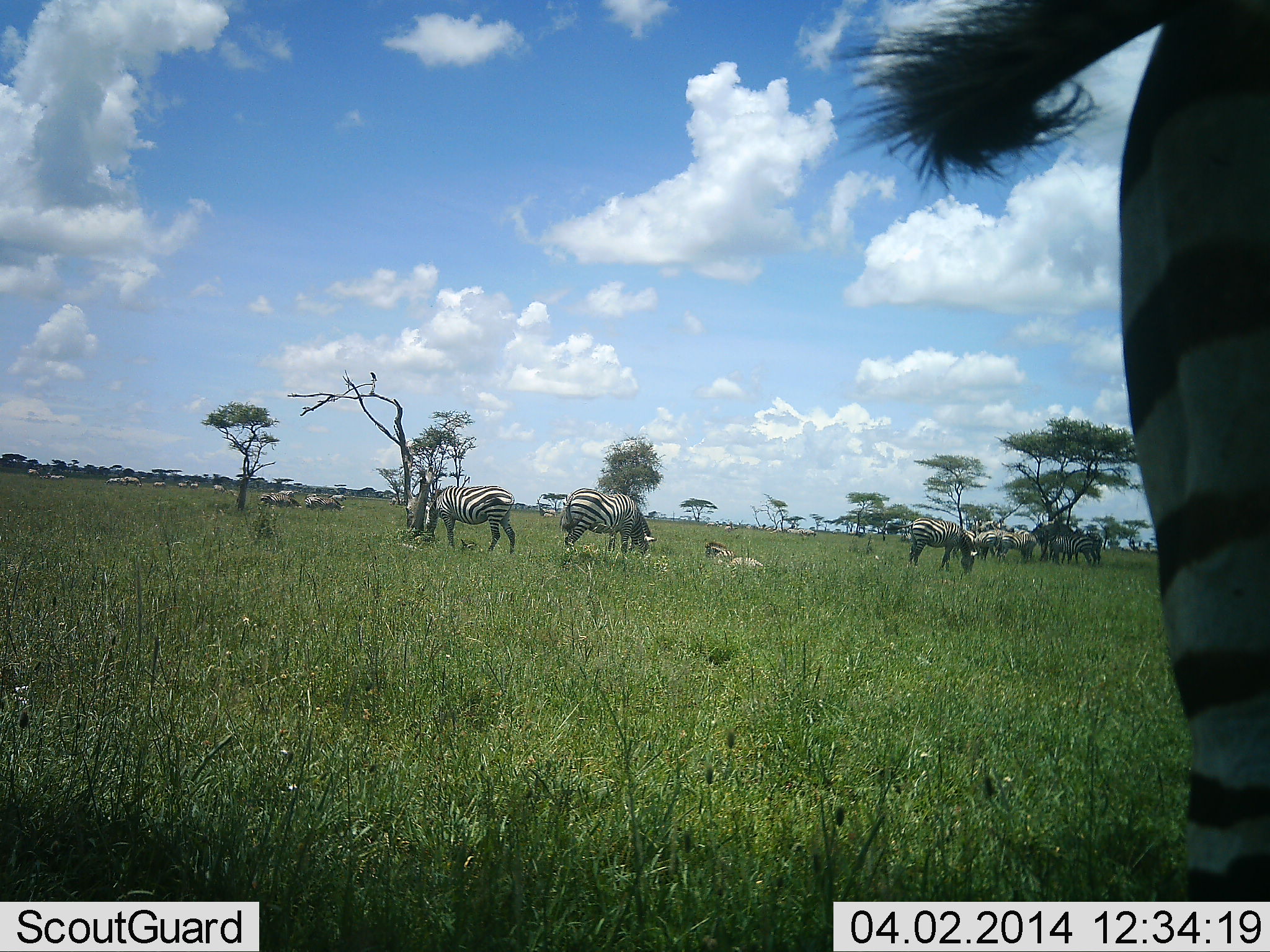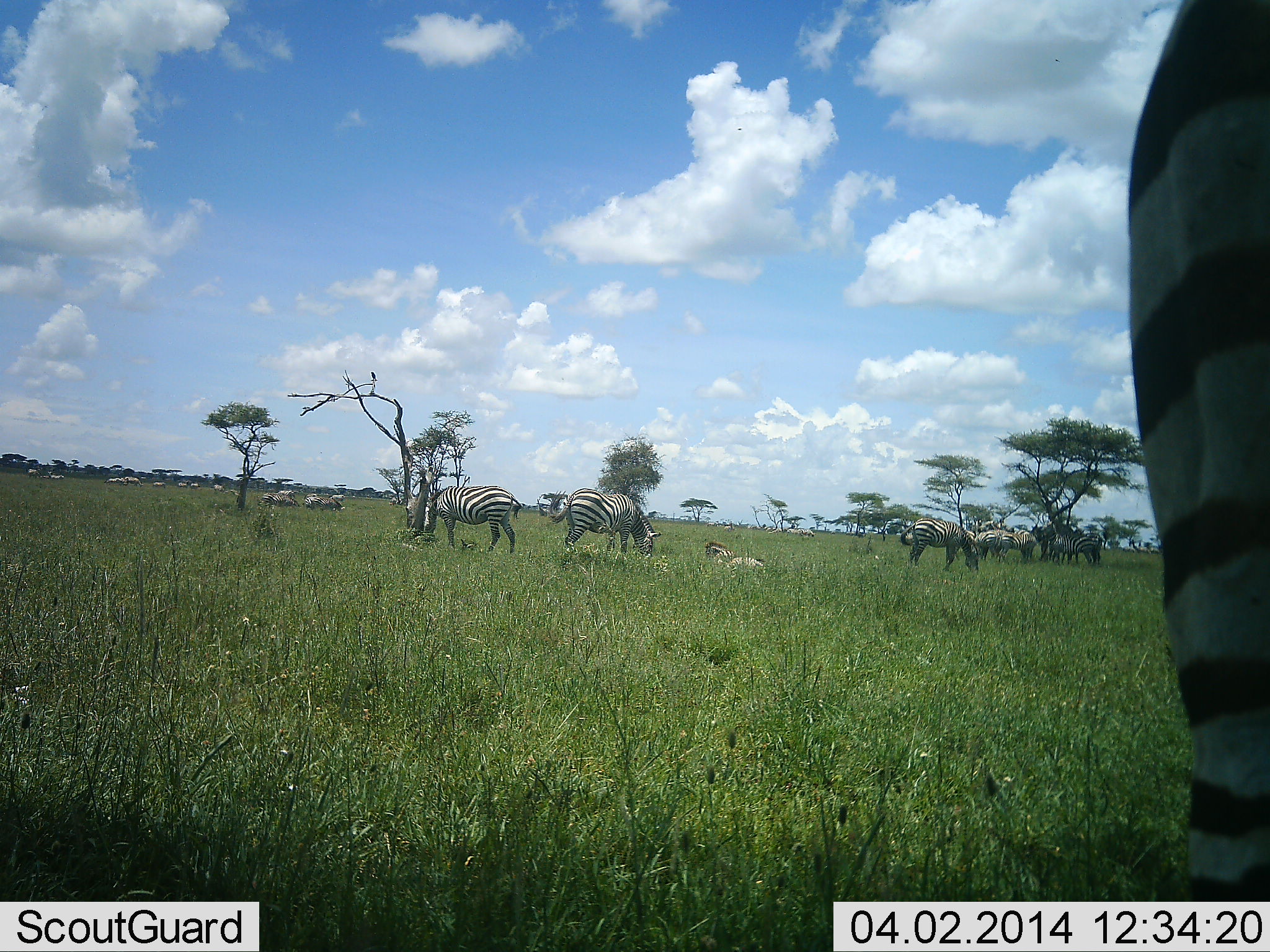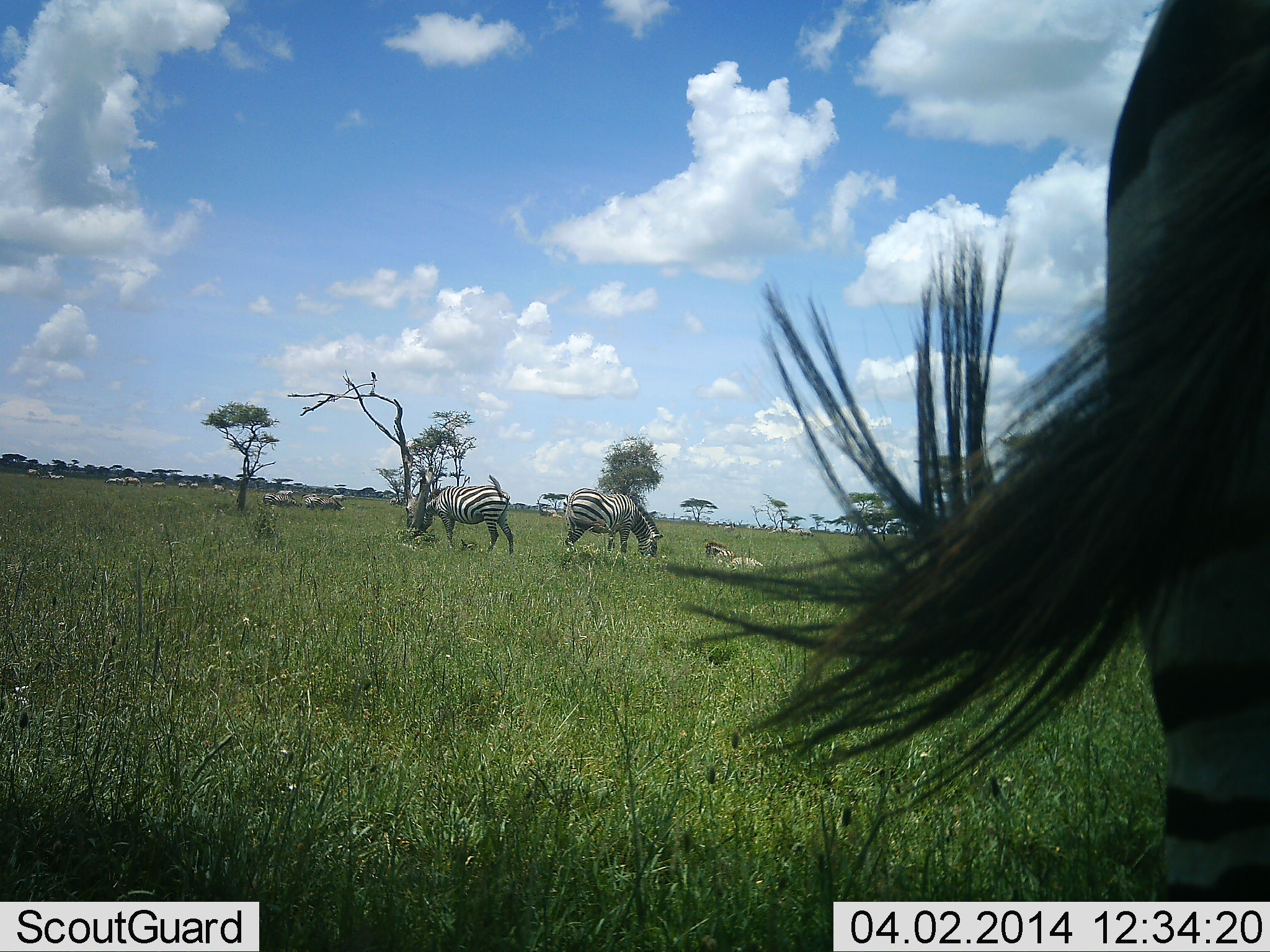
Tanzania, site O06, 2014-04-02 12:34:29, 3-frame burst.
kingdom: Animalia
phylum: Chordata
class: Mammalia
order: Perissodactyla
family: Equidae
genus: Equus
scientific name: Equus quagga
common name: plains zebra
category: zebra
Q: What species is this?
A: Zebra (plains zebra) (Equus quagga).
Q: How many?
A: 11-50.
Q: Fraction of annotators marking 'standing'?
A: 73%.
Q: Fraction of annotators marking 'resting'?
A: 82%.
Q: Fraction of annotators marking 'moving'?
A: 0%.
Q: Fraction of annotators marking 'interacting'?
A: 0%.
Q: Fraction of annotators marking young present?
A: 9%.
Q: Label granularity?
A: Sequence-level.